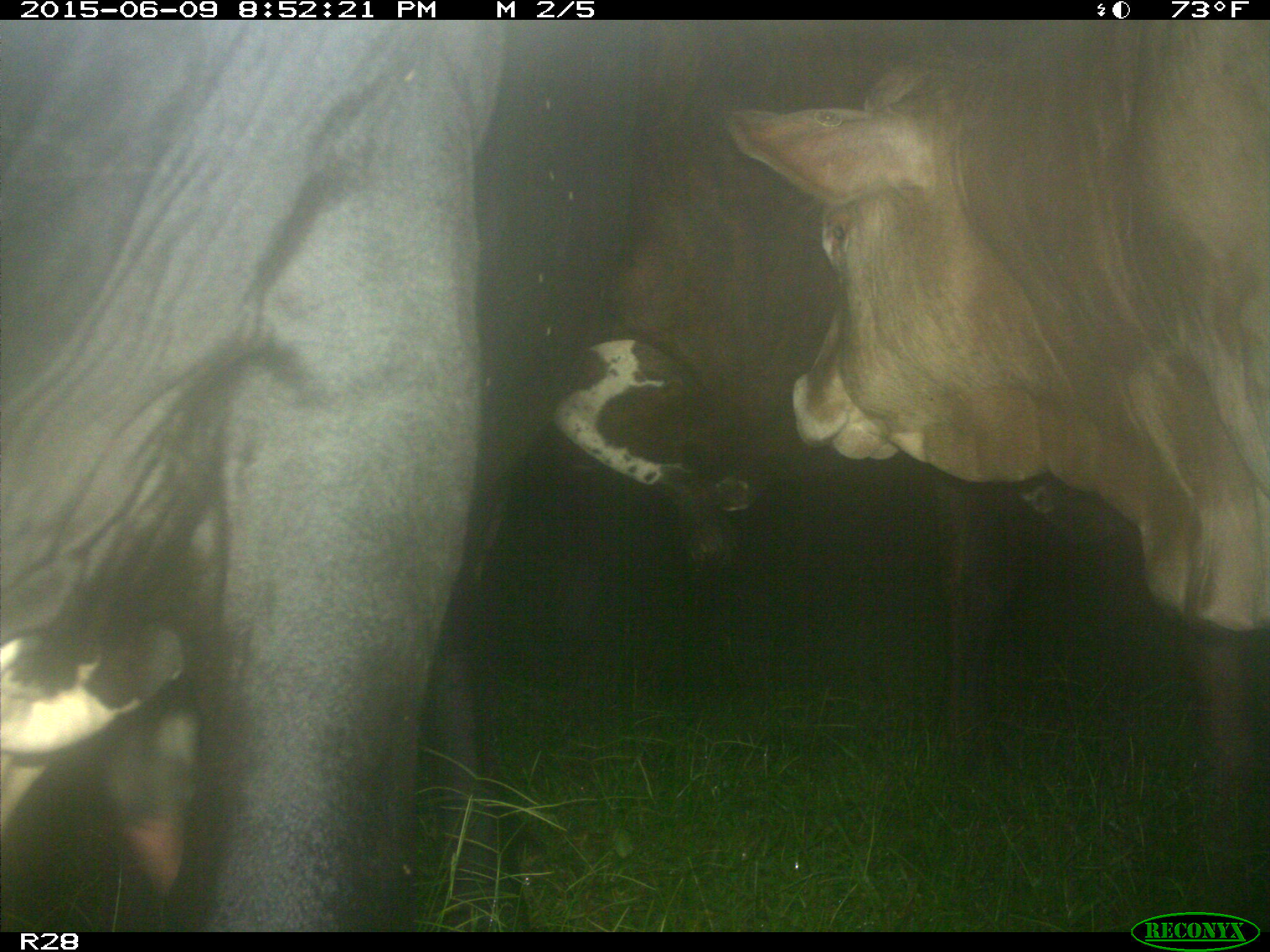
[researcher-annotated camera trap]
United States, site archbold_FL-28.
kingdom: Animalia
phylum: Chordata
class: Mammalia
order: Artiodactyla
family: Bovidae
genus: Bos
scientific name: Bos taurus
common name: domestic cow